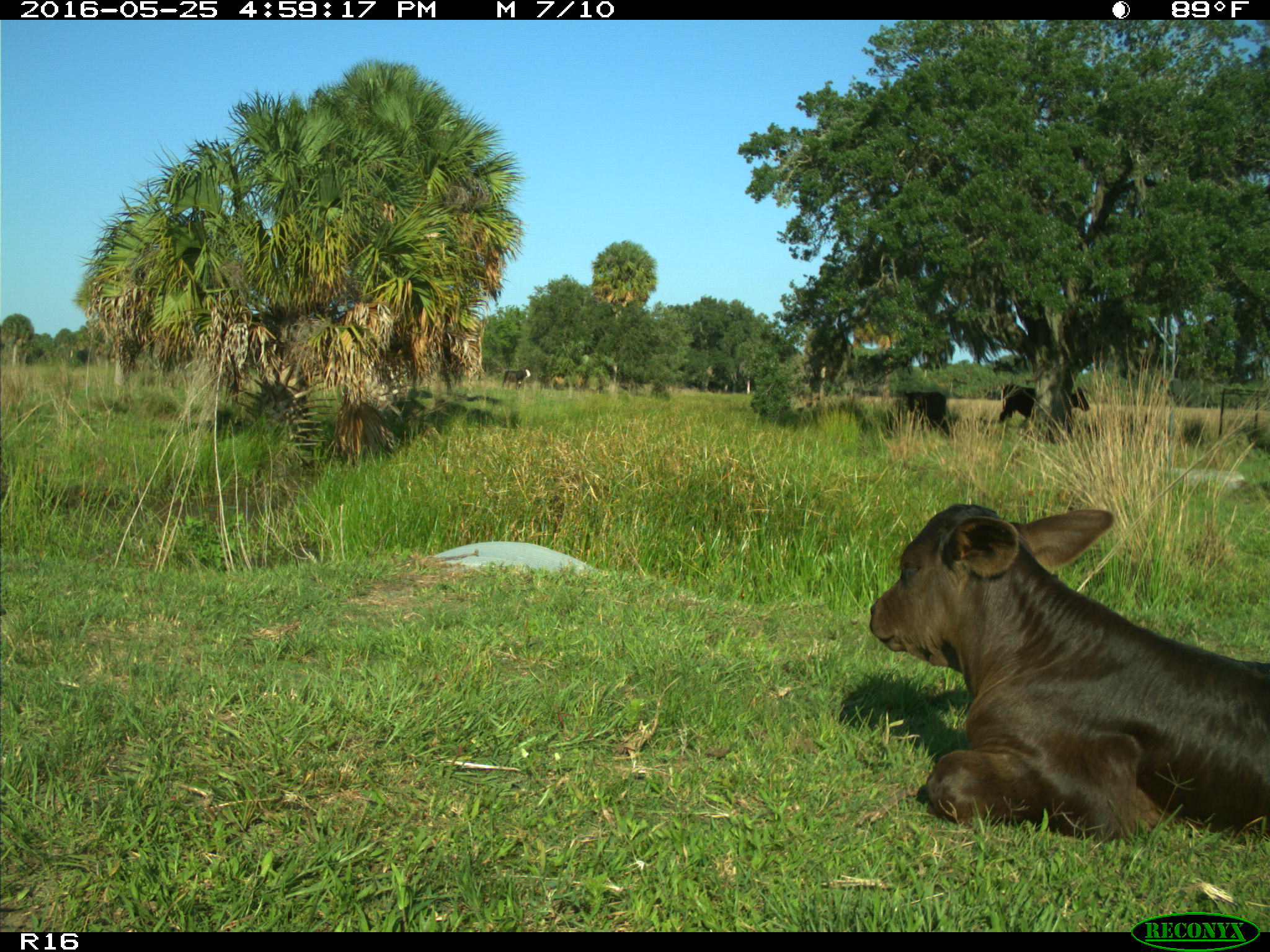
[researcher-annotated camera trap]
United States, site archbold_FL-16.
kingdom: Animalia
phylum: Chordata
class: Mammalia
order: Artiodactyla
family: Bovidae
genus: Bos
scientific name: Bos taurus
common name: domestic cow